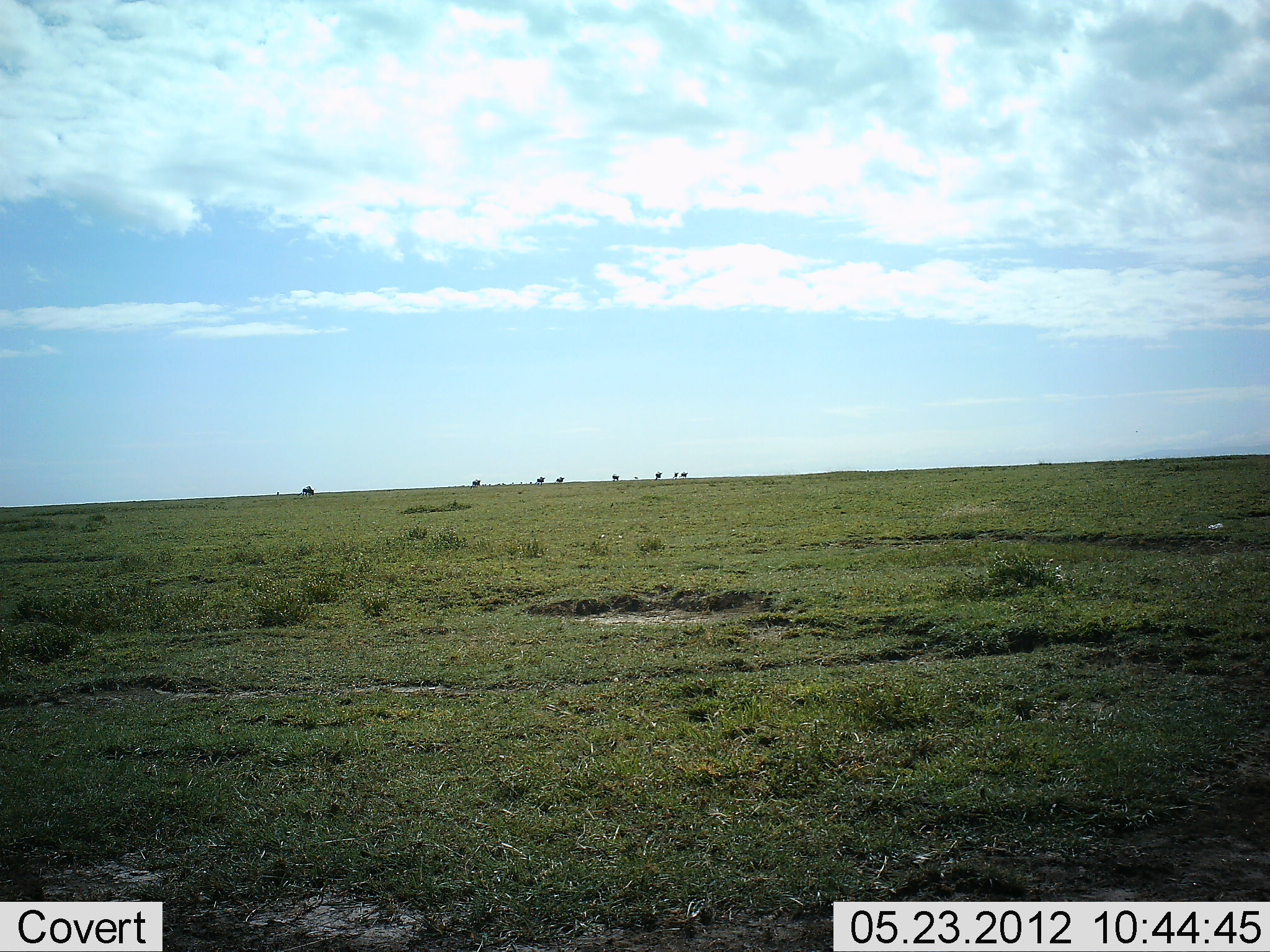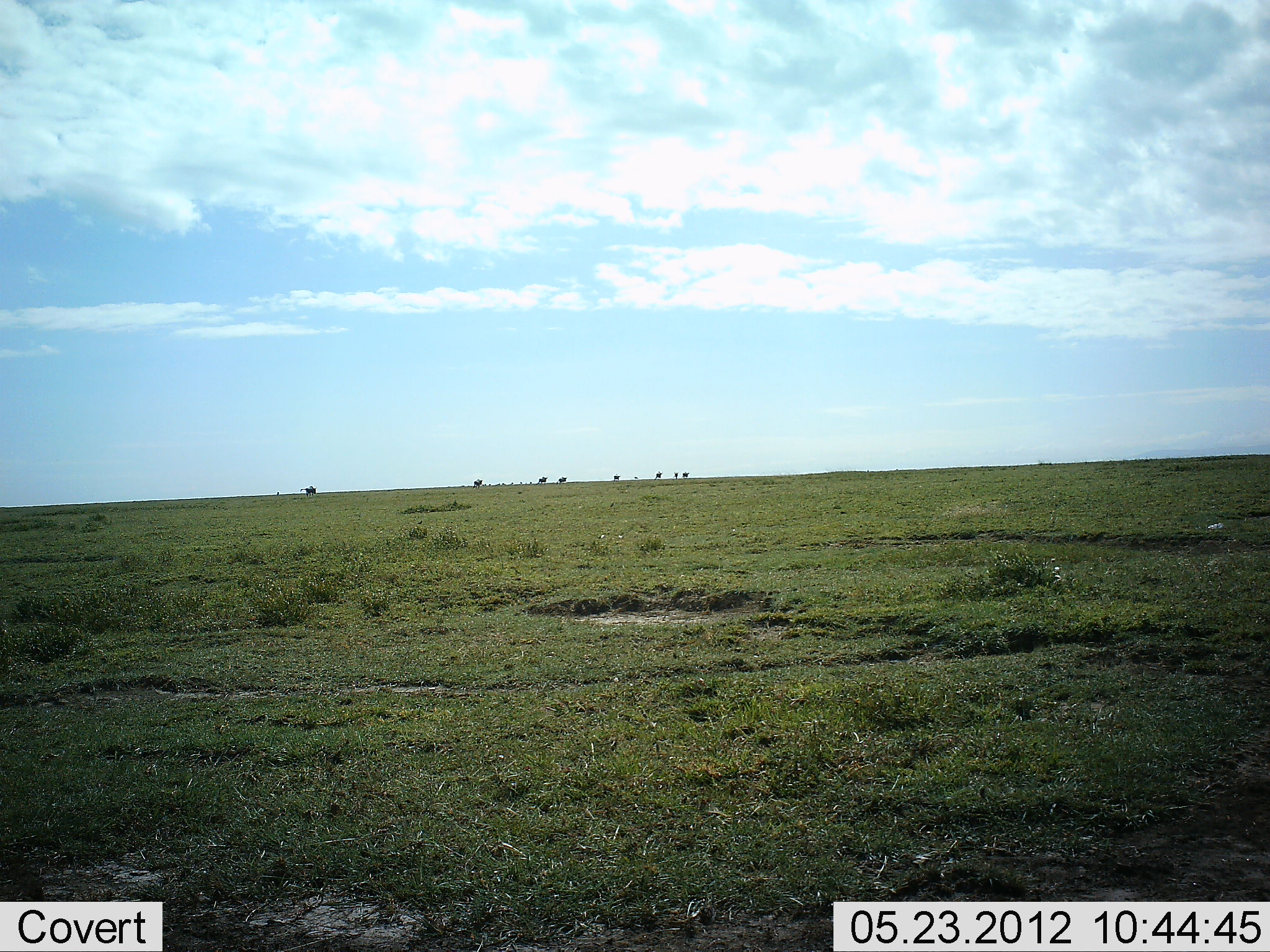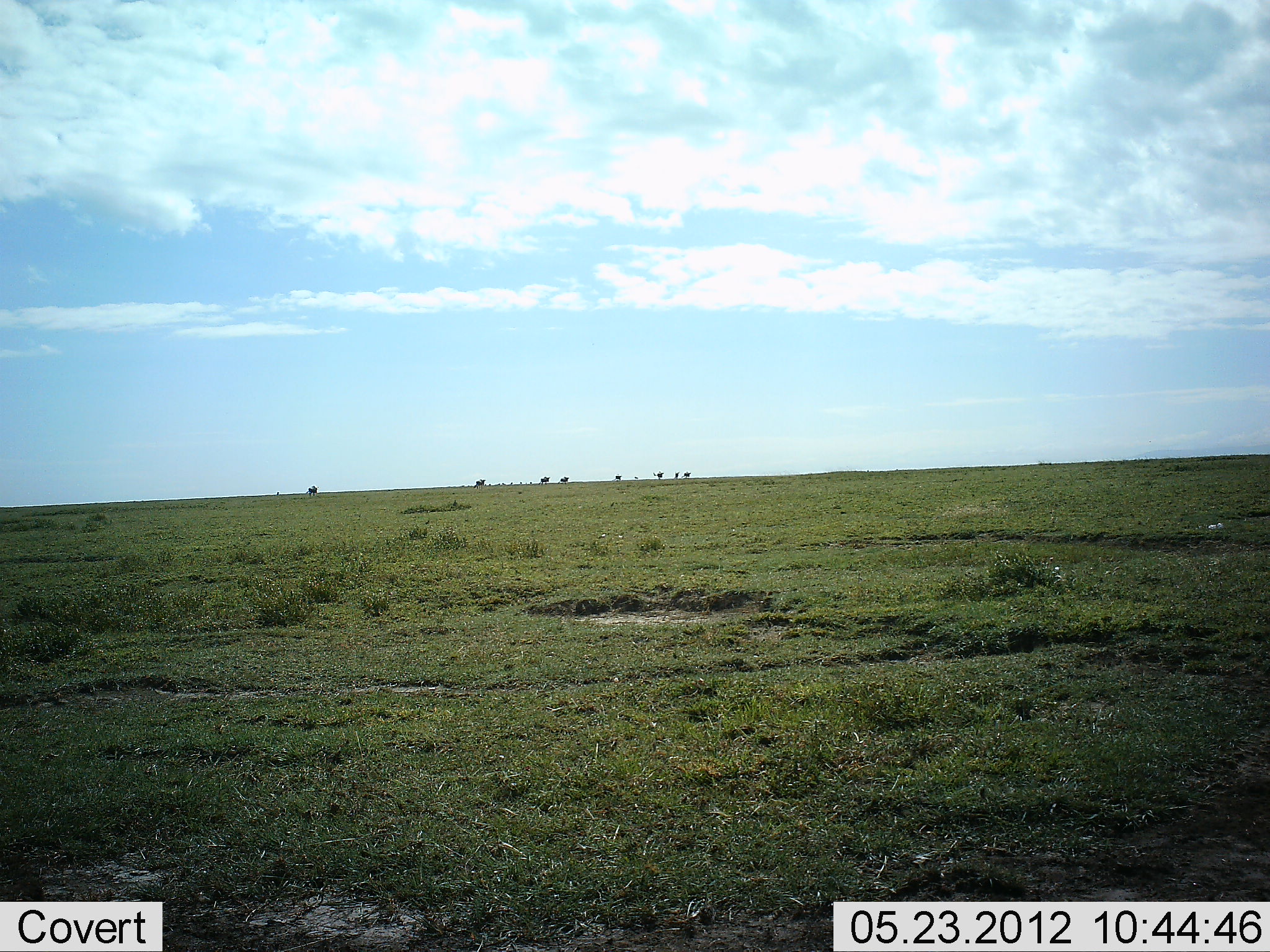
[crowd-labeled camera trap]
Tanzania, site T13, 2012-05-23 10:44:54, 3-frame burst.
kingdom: Animalia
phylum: Chordata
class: Mammalia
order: Artiodactyla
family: Bovidae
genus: Connochaetes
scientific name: Connochaetes taurinus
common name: blue wildebeest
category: wildebeest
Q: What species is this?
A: Wildebeest (blue wildebeest) (Connochaetes taurinus).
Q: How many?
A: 8.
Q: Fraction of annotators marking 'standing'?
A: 0%.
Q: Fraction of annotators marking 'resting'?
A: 0%.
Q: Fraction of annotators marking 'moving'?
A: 89%.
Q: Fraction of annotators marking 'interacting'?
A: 0%.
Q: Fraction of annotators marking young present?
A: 0%.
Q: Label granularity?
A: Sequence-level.